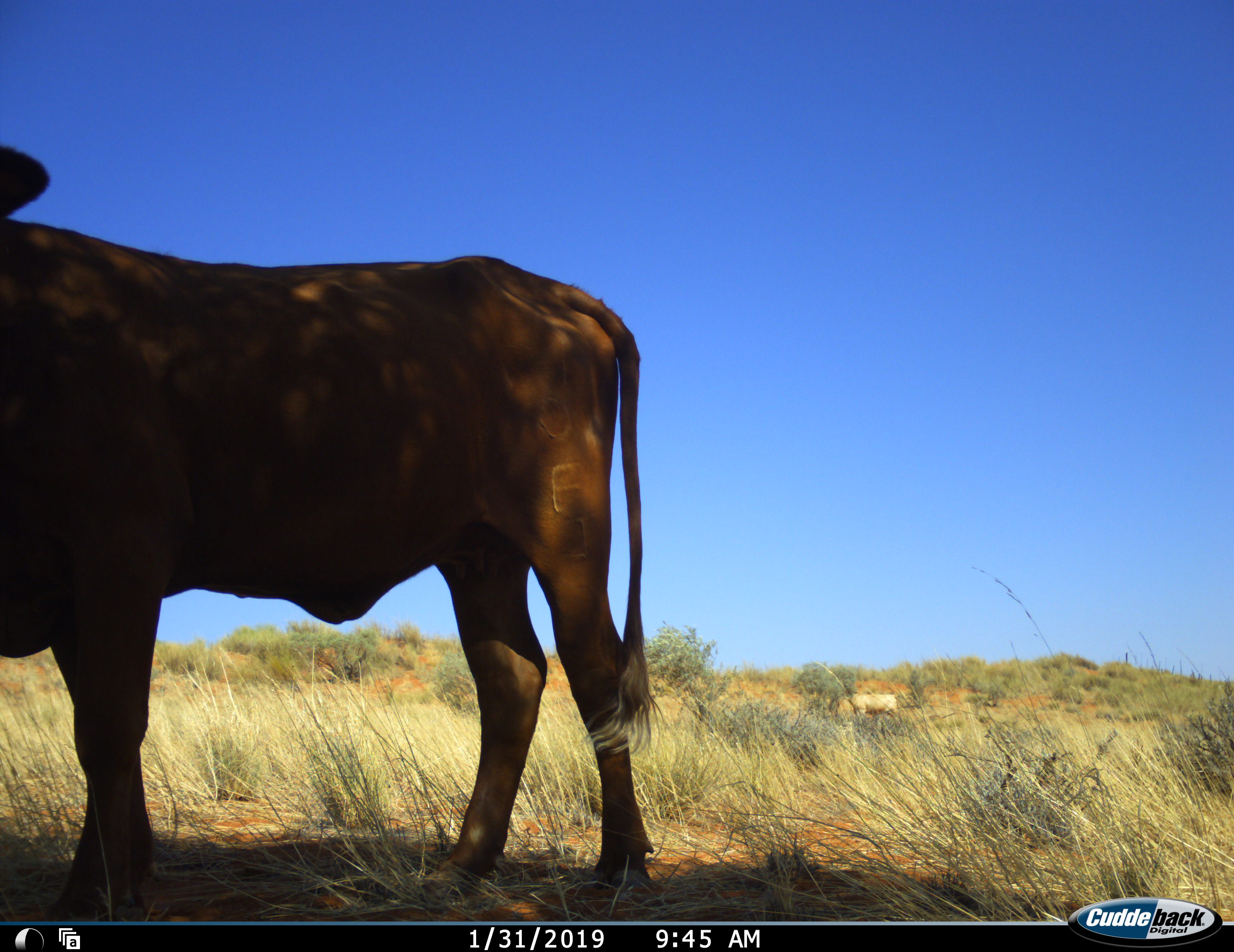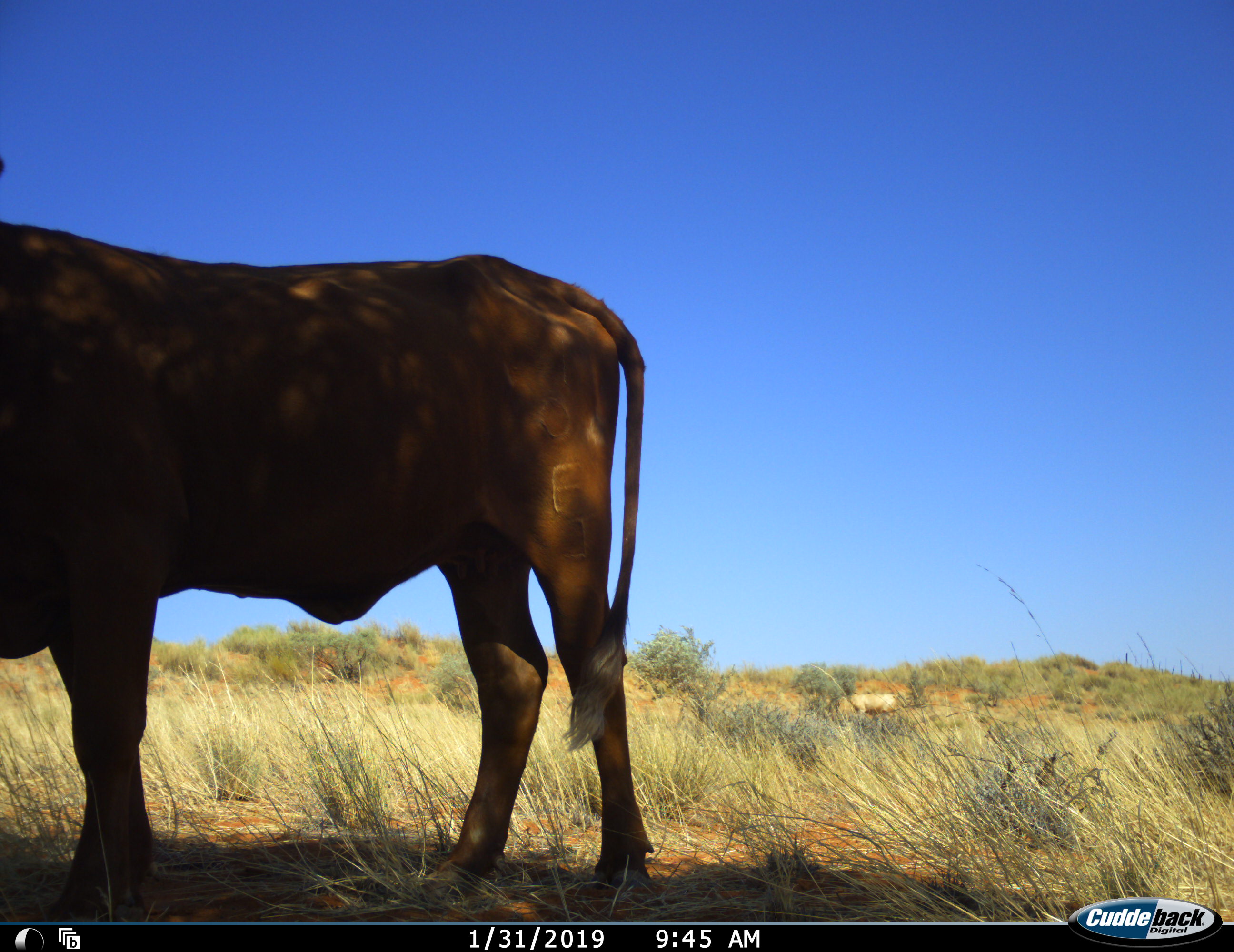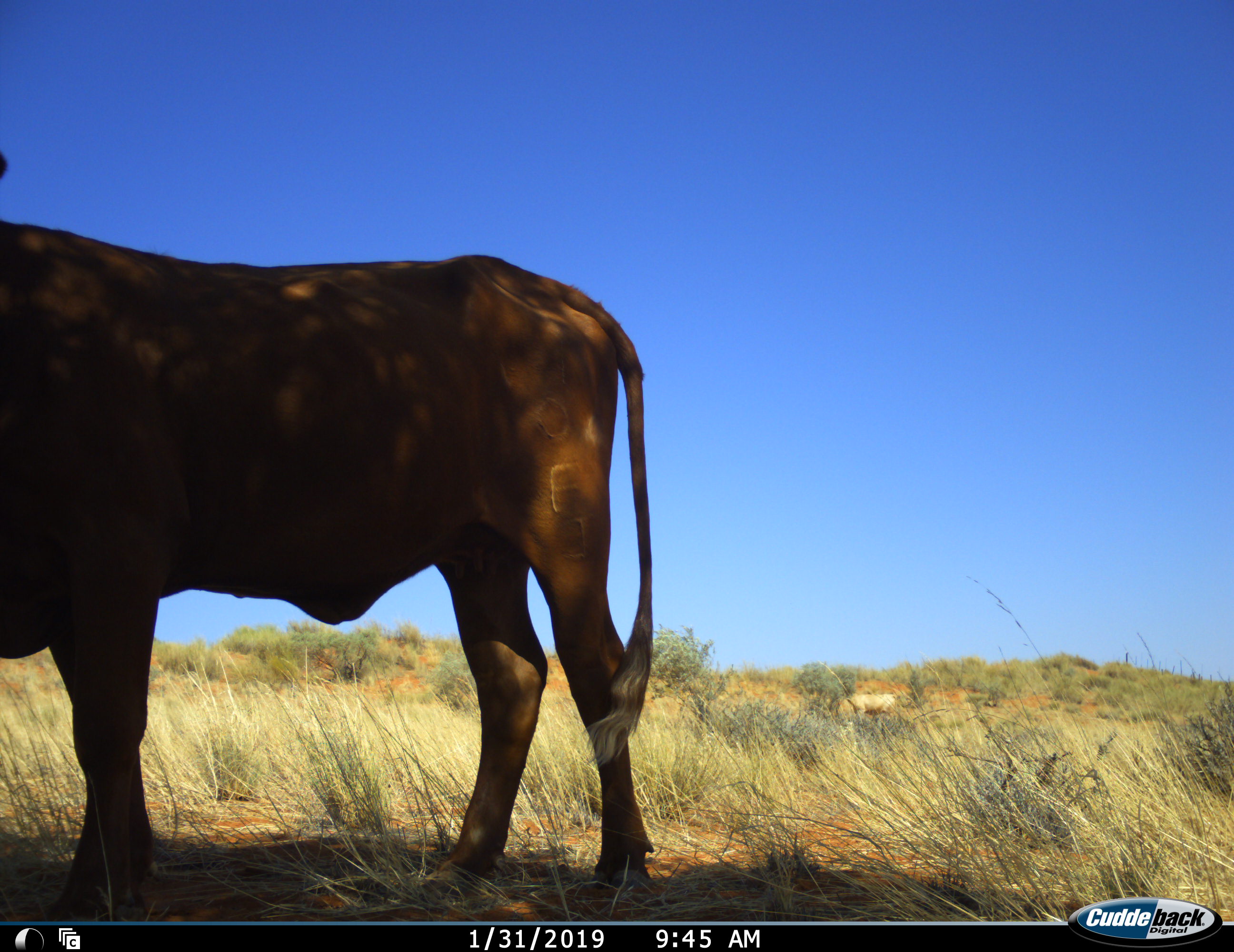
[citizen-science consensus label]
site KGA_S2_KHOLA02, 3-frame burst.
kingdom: Animalia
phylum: Chordata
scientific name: Vertebrata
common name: domestic animal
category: domesticanimal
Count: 2.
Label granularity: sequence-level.